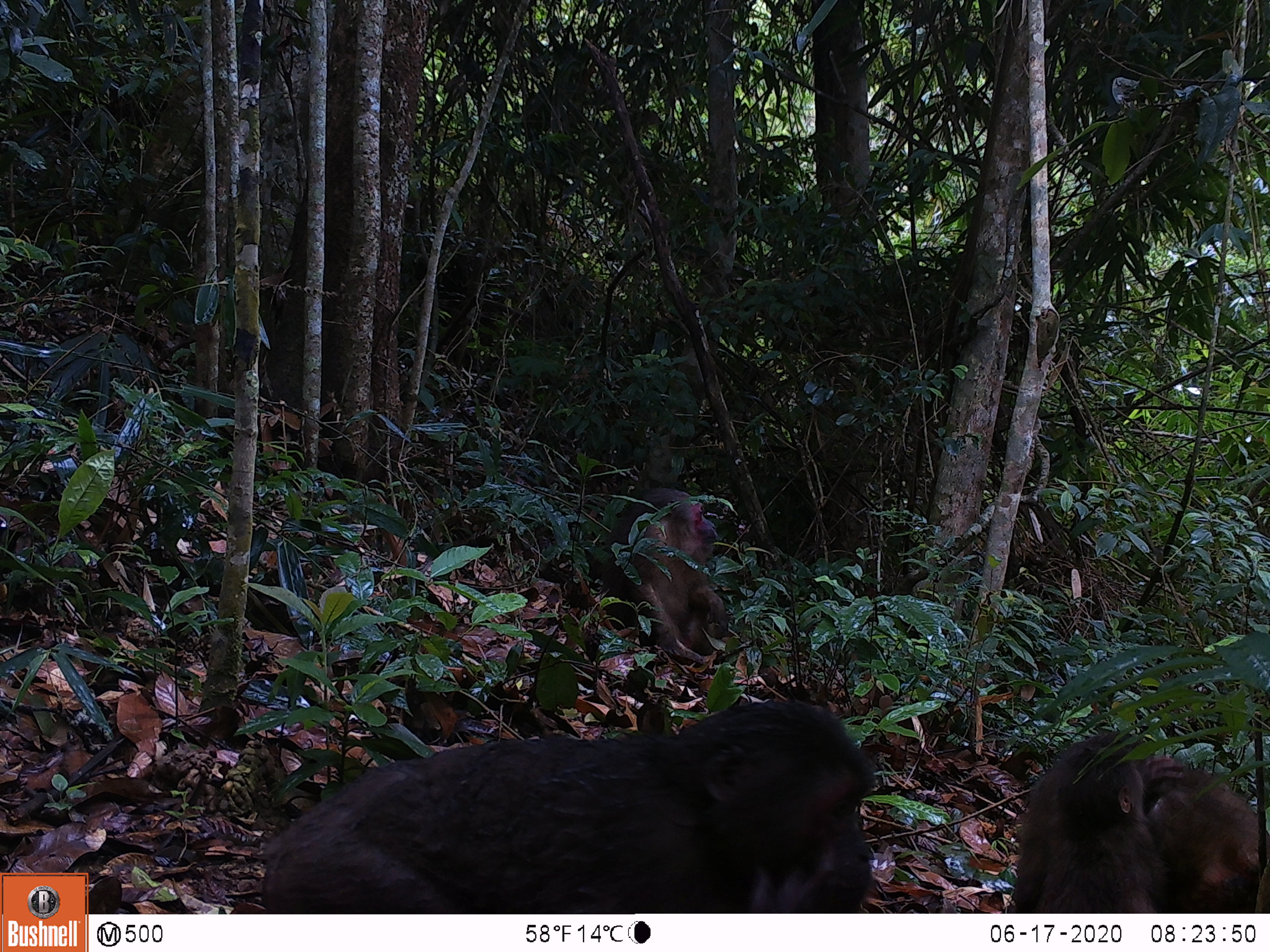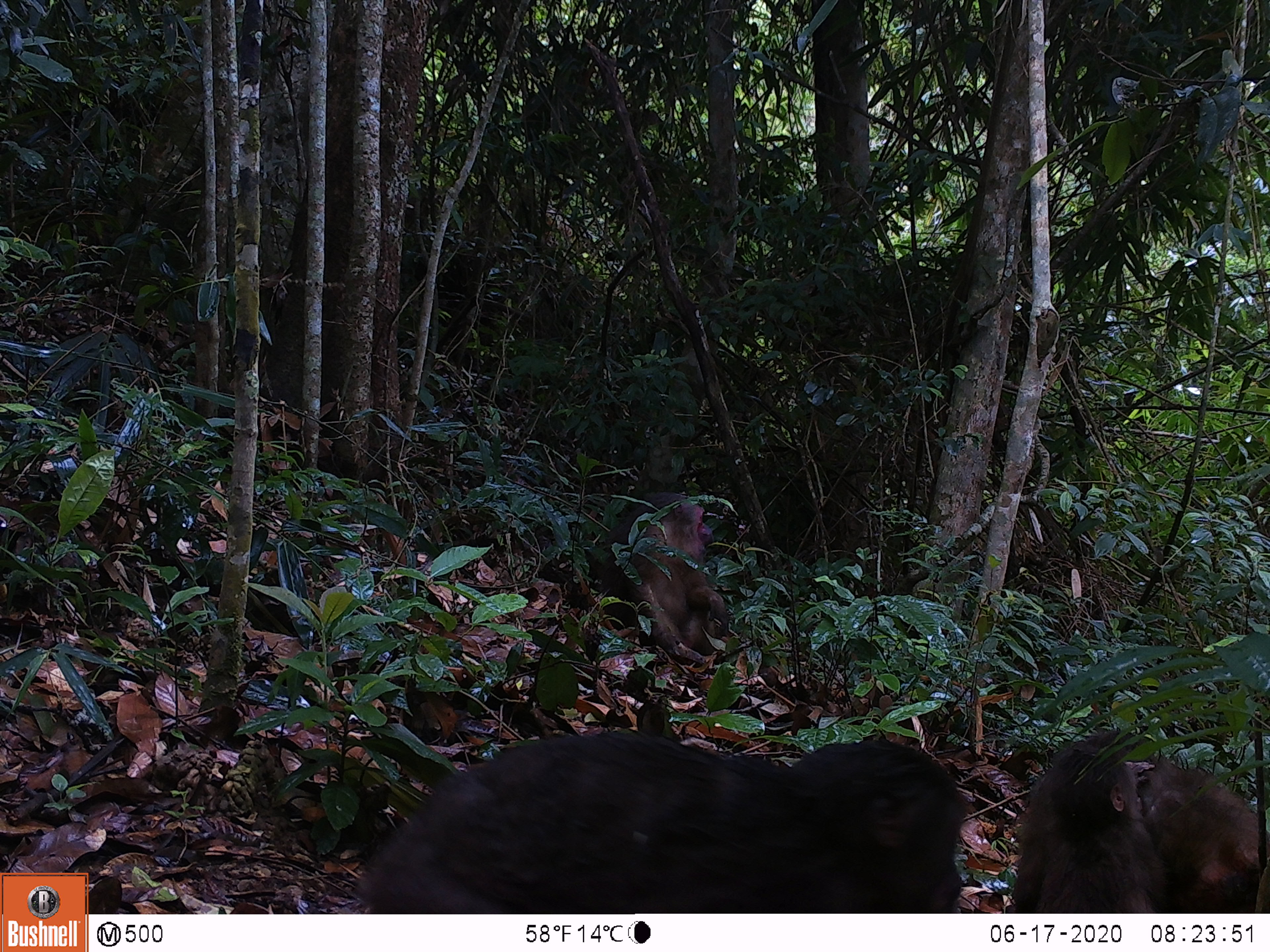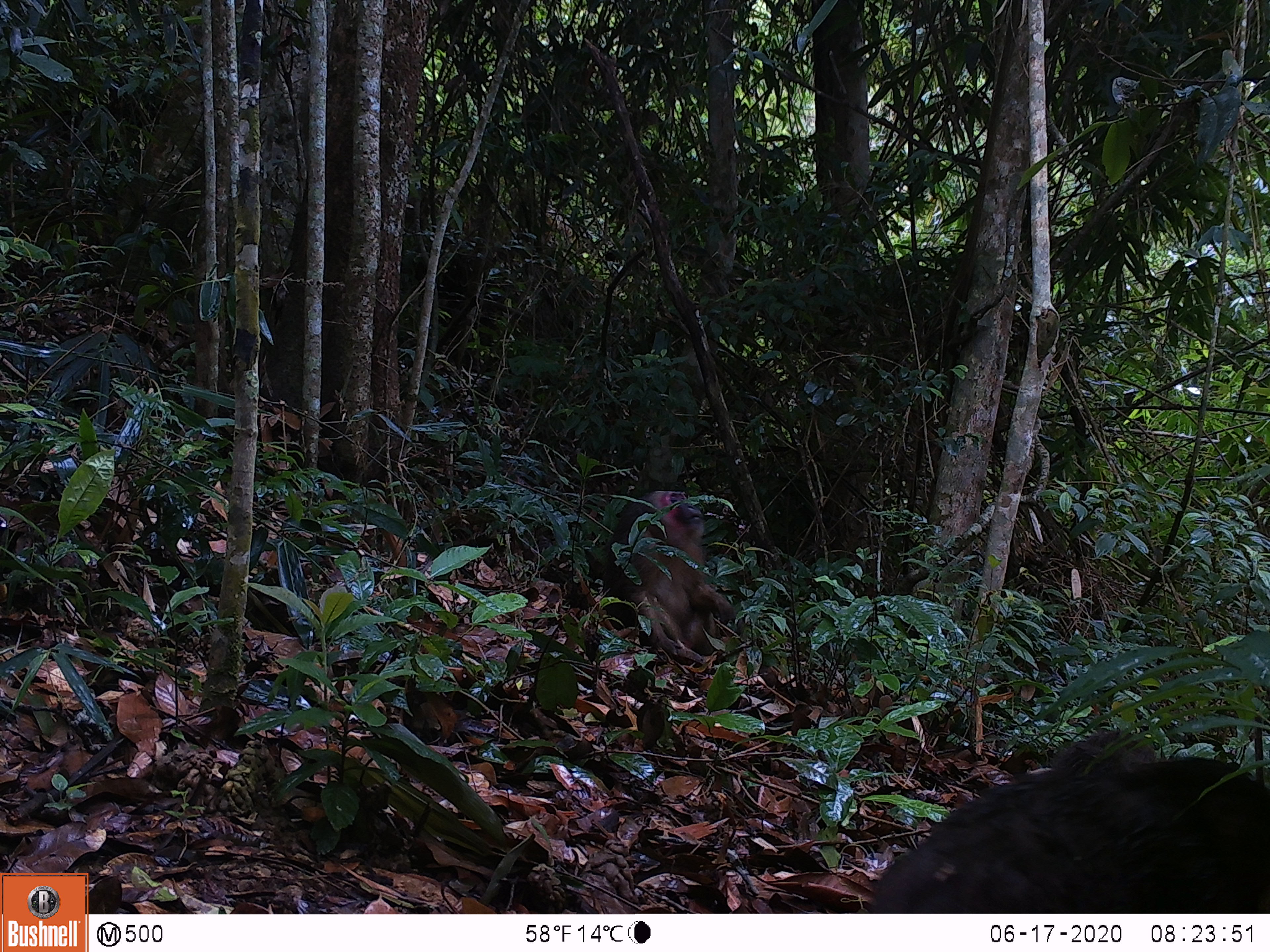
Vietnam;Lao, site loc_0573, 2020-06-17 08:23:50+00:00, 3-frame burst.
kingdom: Animalia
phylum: Chordata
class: Mammalia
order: Primates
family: Cercopithecidae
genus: Macaca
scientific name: Macaca arctoides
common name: stump-tailed macaque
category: stump tailed macaque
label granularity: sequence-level